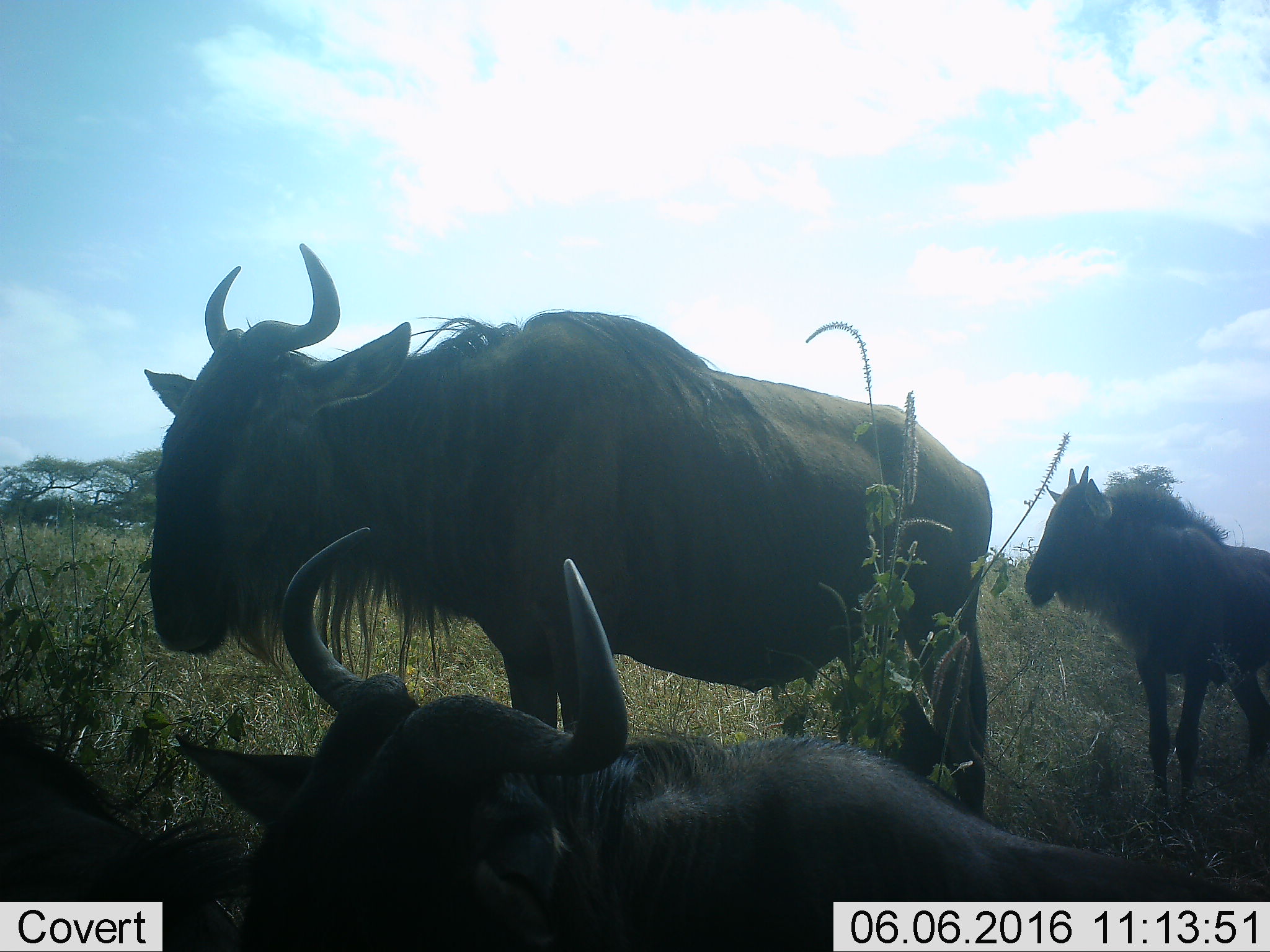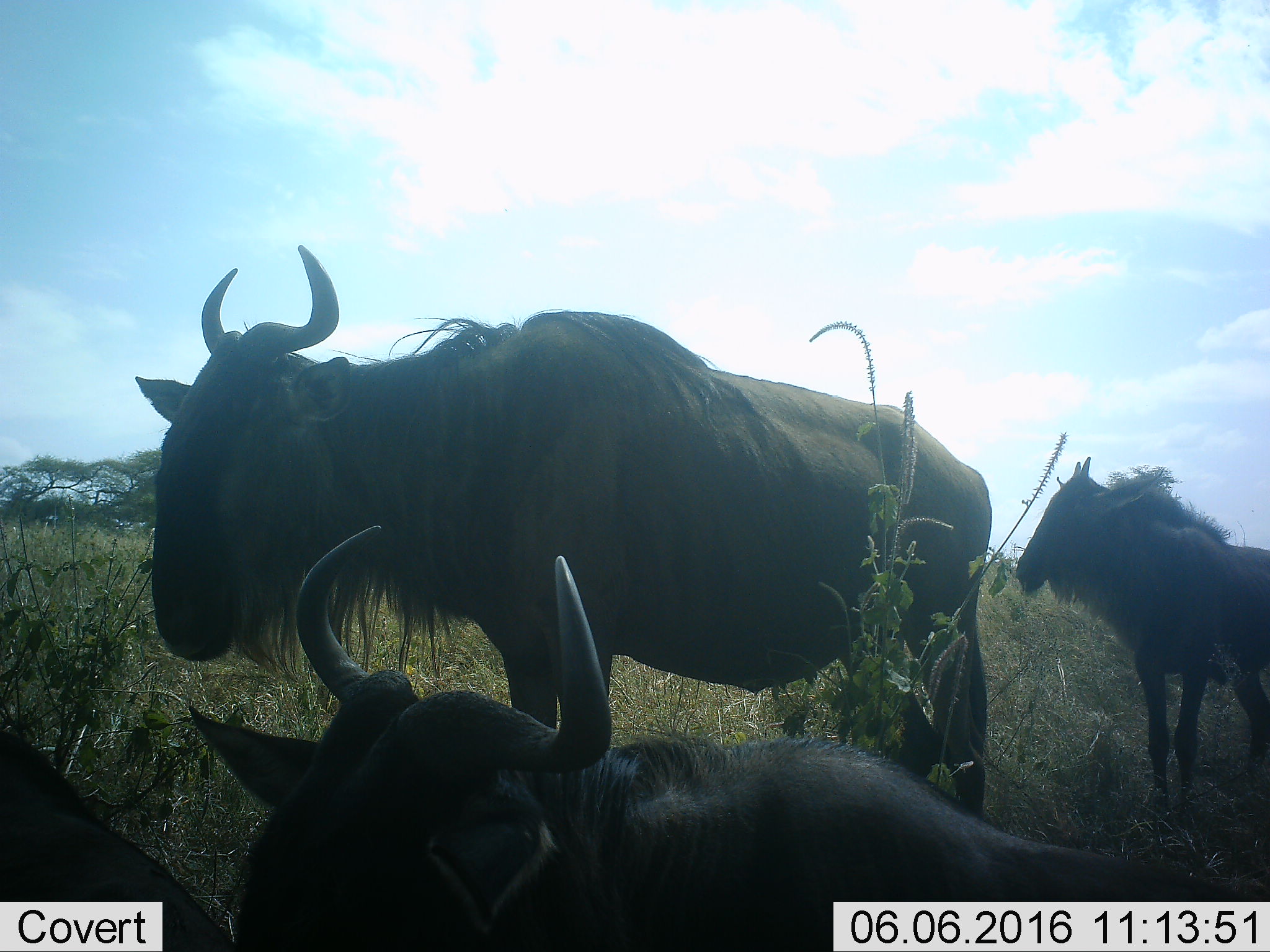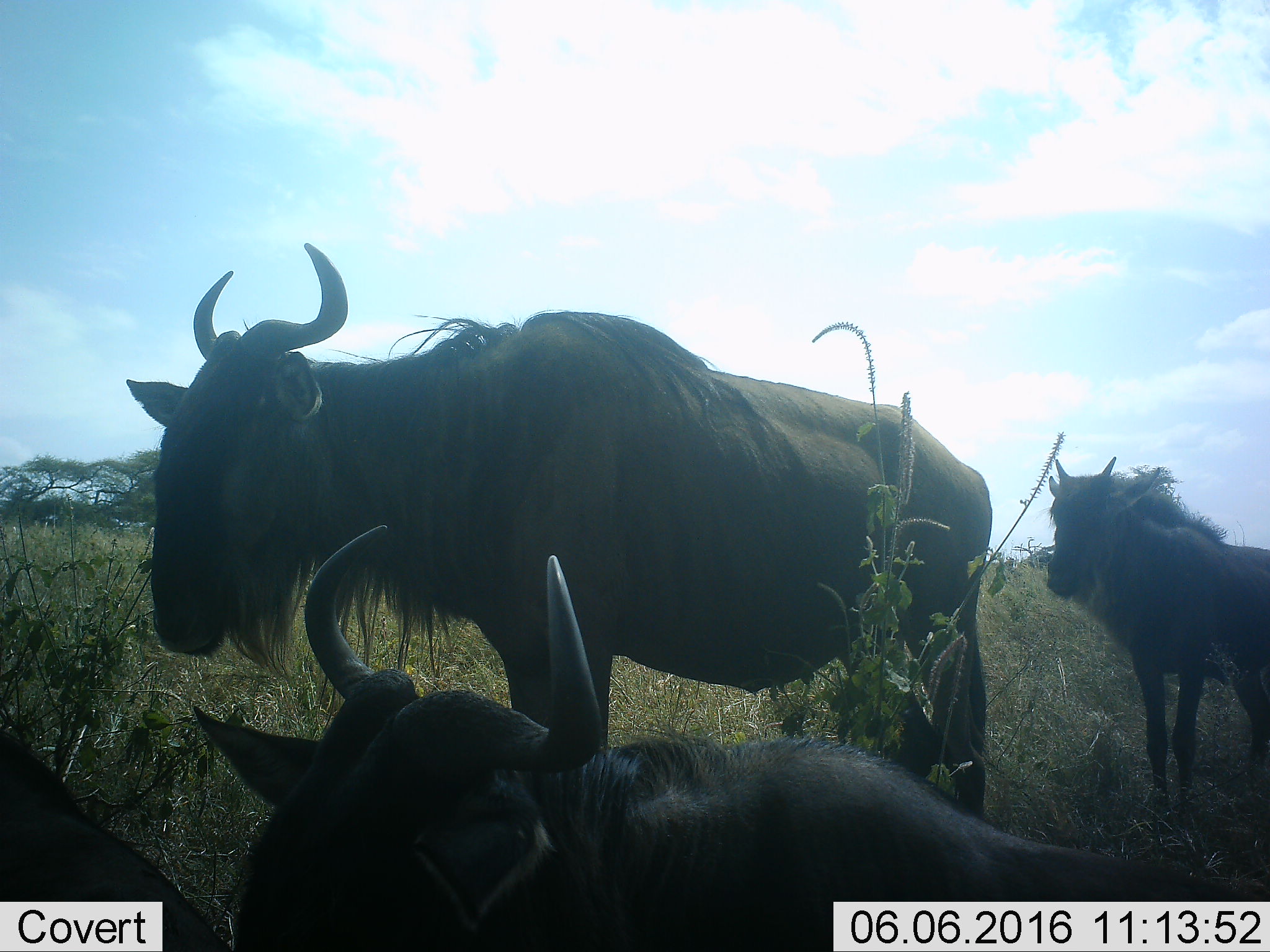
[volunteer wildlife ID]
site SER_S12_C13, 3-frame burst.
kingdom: Animalia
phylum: Chordata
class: Mammalia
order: Artiodactyla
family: Bovidae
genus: Connochaetes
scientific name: Connochaetes taurinus taurinus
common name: blue wildebeest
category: wildebeestblue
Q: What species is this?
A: Wildebeestblue (blue wildebeest) (Connochaetes taurinus taurinus).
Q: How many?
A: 4.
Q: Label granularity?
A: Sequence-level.